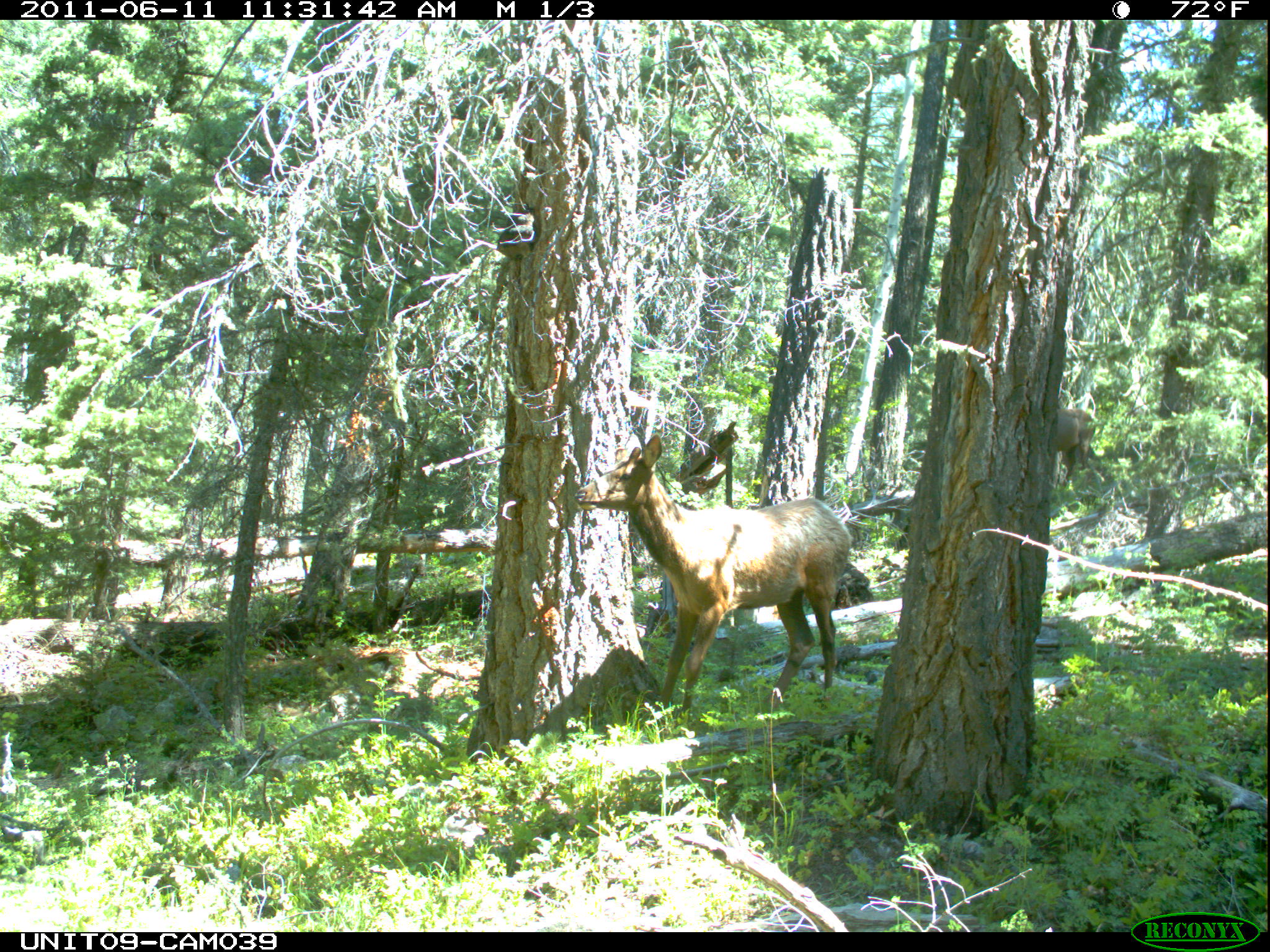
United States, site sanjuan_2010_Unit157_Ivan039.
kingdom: Animalia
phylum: Chordata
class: Mammalia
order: Artiodactyla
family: Cervidae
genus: Cervus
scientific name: Cervus elaphus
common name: red deer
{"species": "Cervus elaphus (red deer)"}